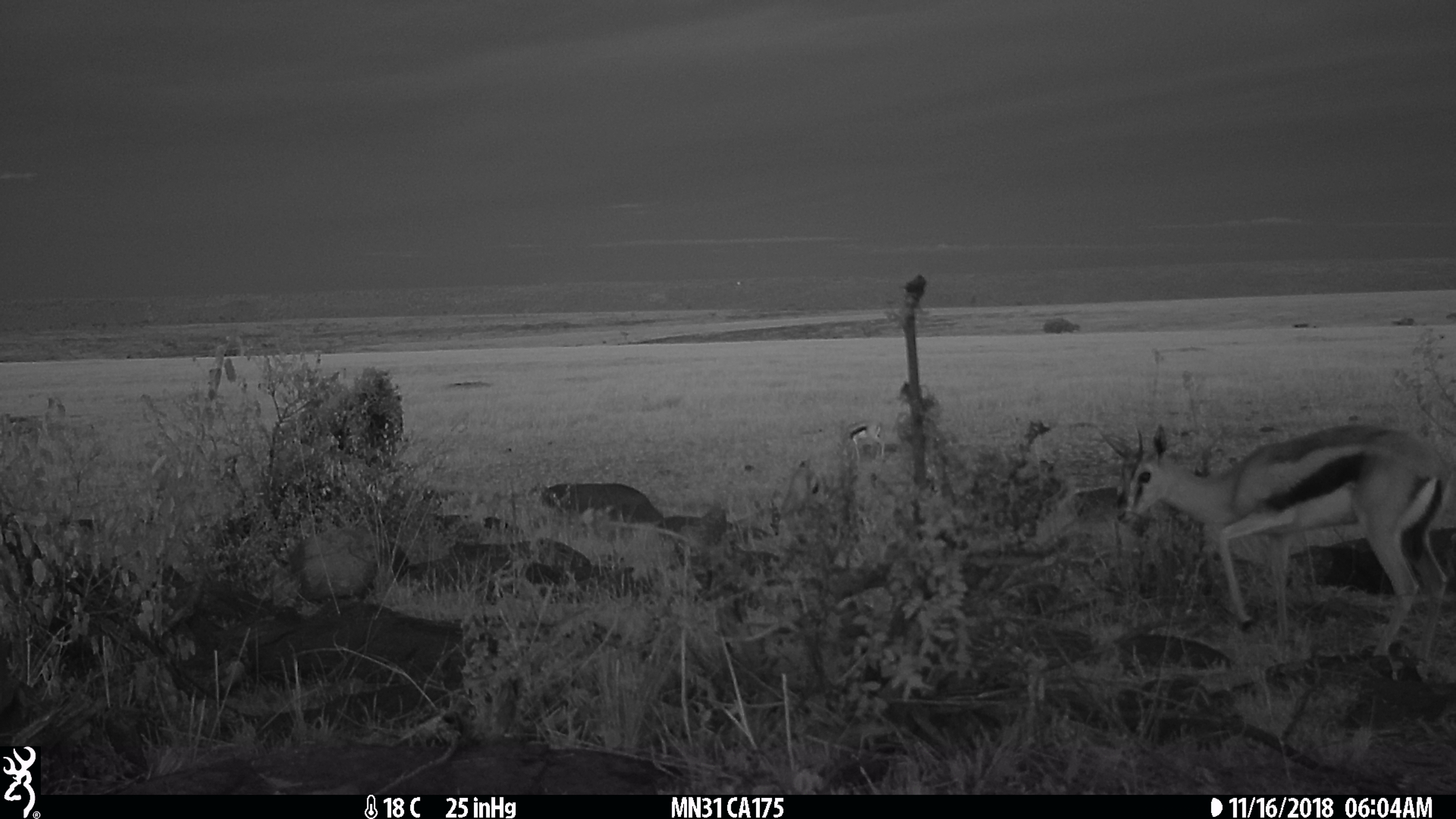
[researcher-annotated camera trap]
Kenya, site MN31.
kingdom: Animalia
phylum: Chordata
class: Mammalia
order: Artiodactyla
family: Bovidae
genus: Eudorcas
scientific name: Eudorcas thomsonii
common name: thomon's gazelle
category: gazelle thomsons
Gazelle thomsons (thomon's gazelle) (Eudorcas thomsonii).